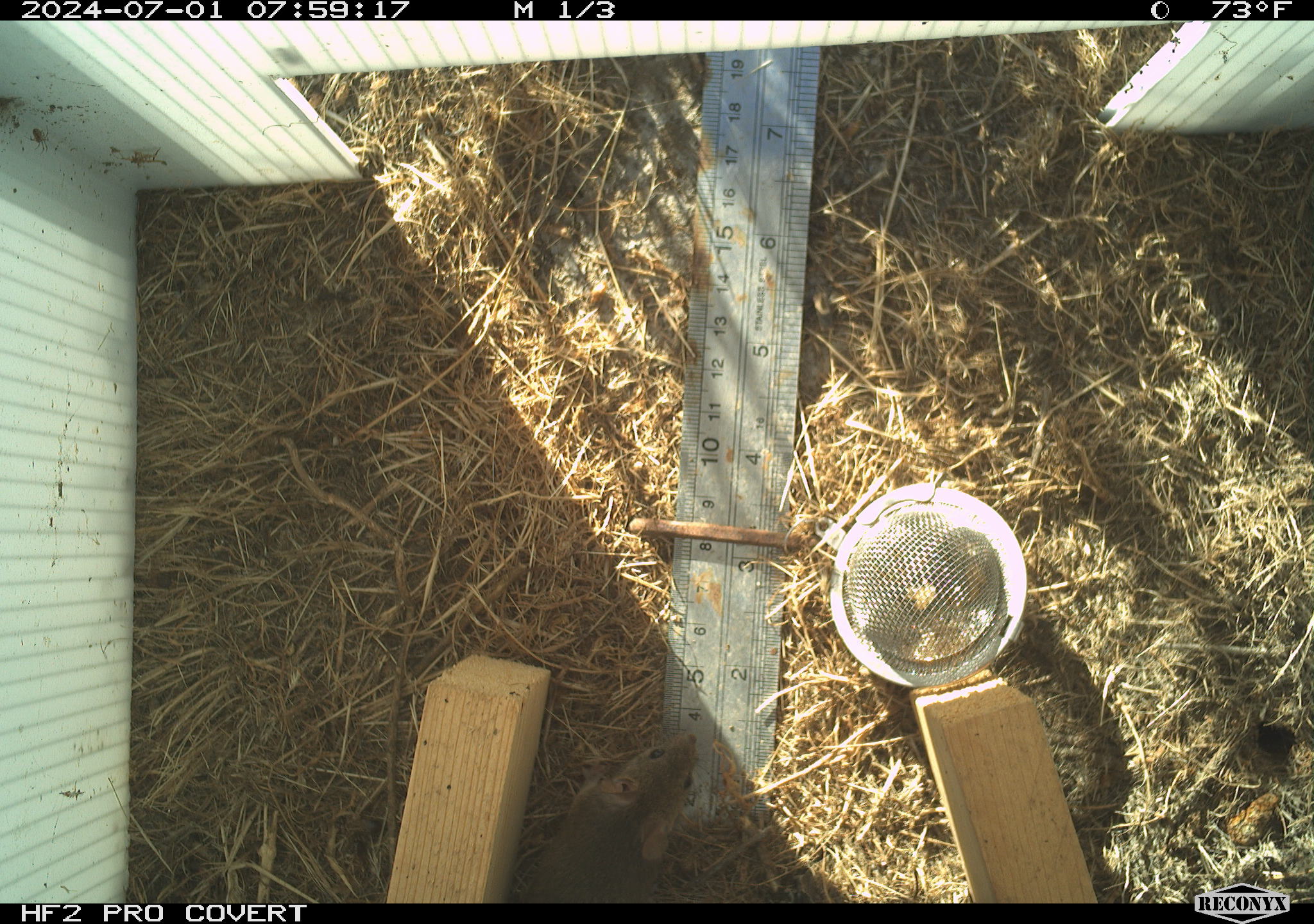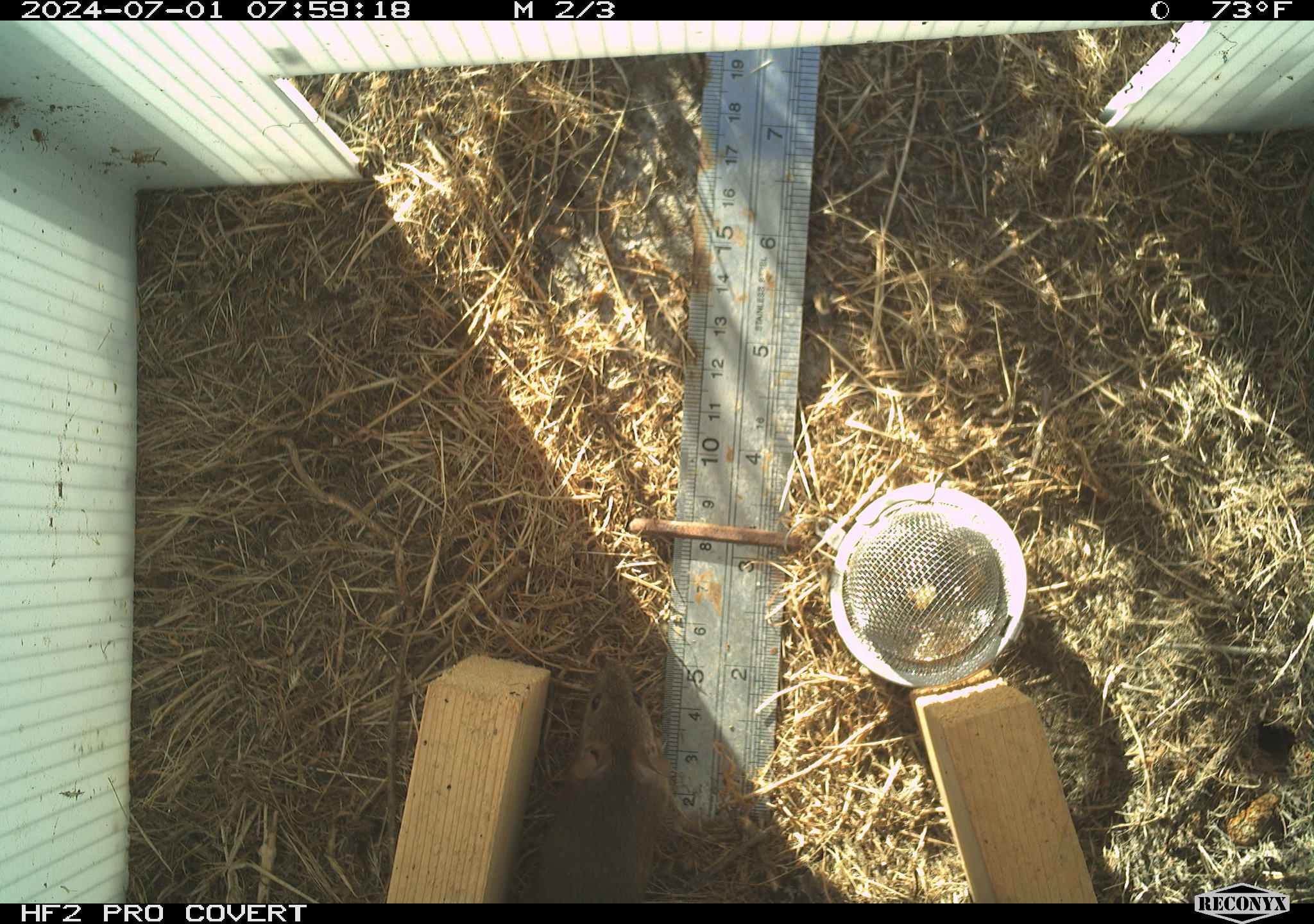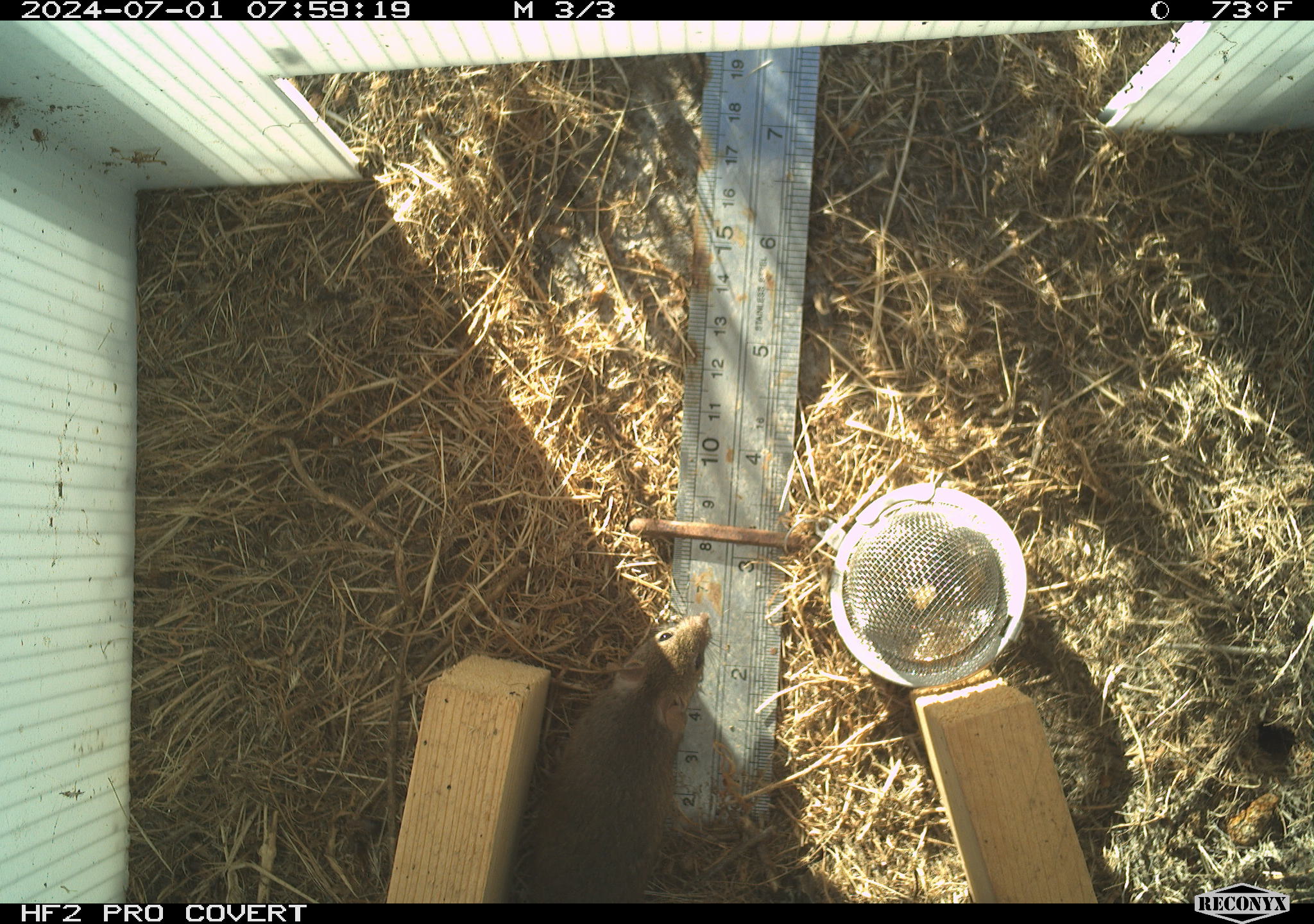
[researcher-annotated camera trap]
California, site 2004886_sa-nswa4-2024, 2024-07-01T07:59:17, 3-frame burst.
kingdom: Animalia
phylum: Chordata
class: Mammalia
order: Rodentia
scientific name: Rodentia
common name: rodent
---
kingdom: Animalia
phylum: Chordata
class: Mammalia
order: Rodentia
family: Cricetidae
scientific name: Arvicolinae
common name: voles, lemmings, and muskrats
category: arvicolinae subfamily